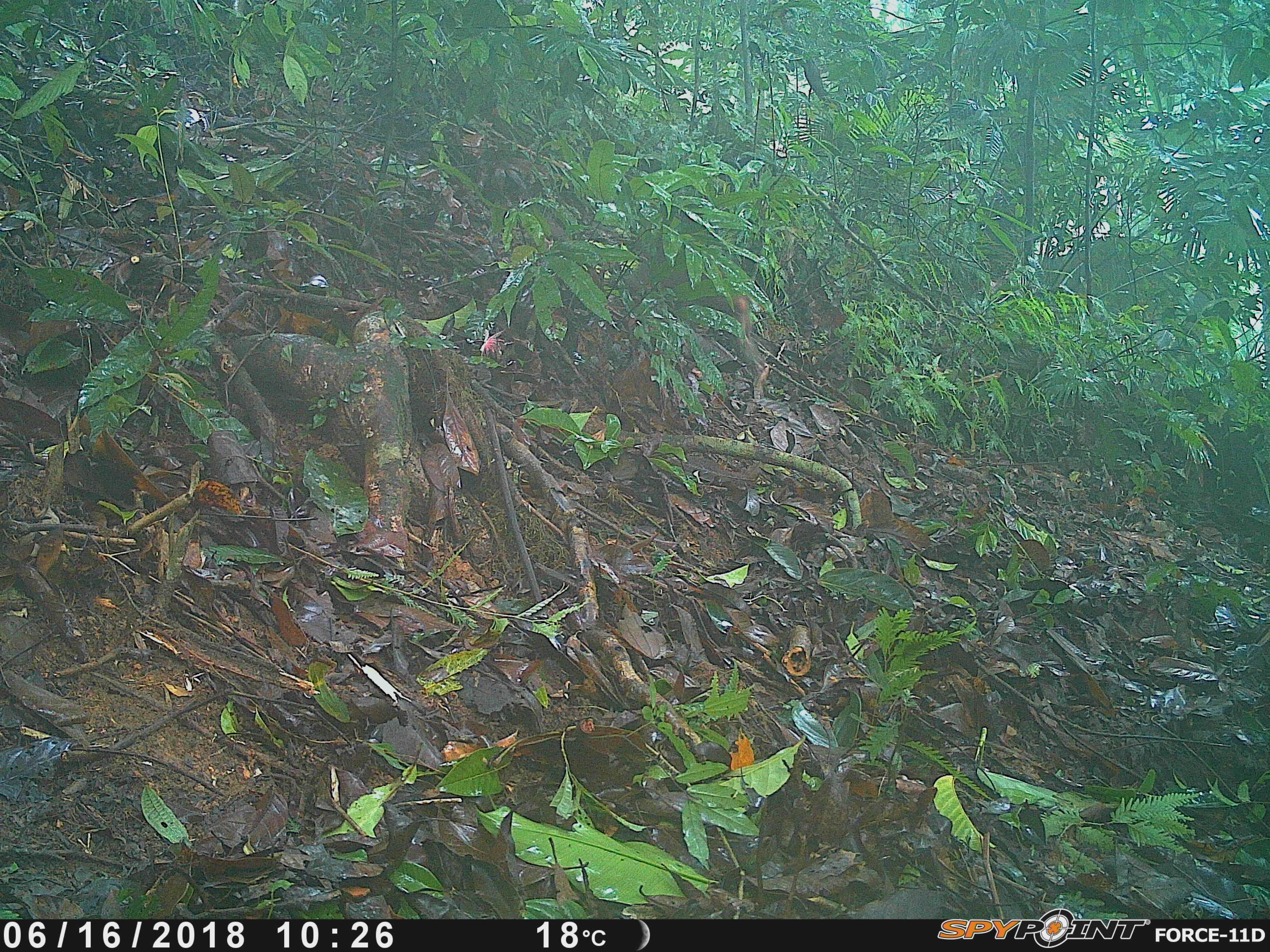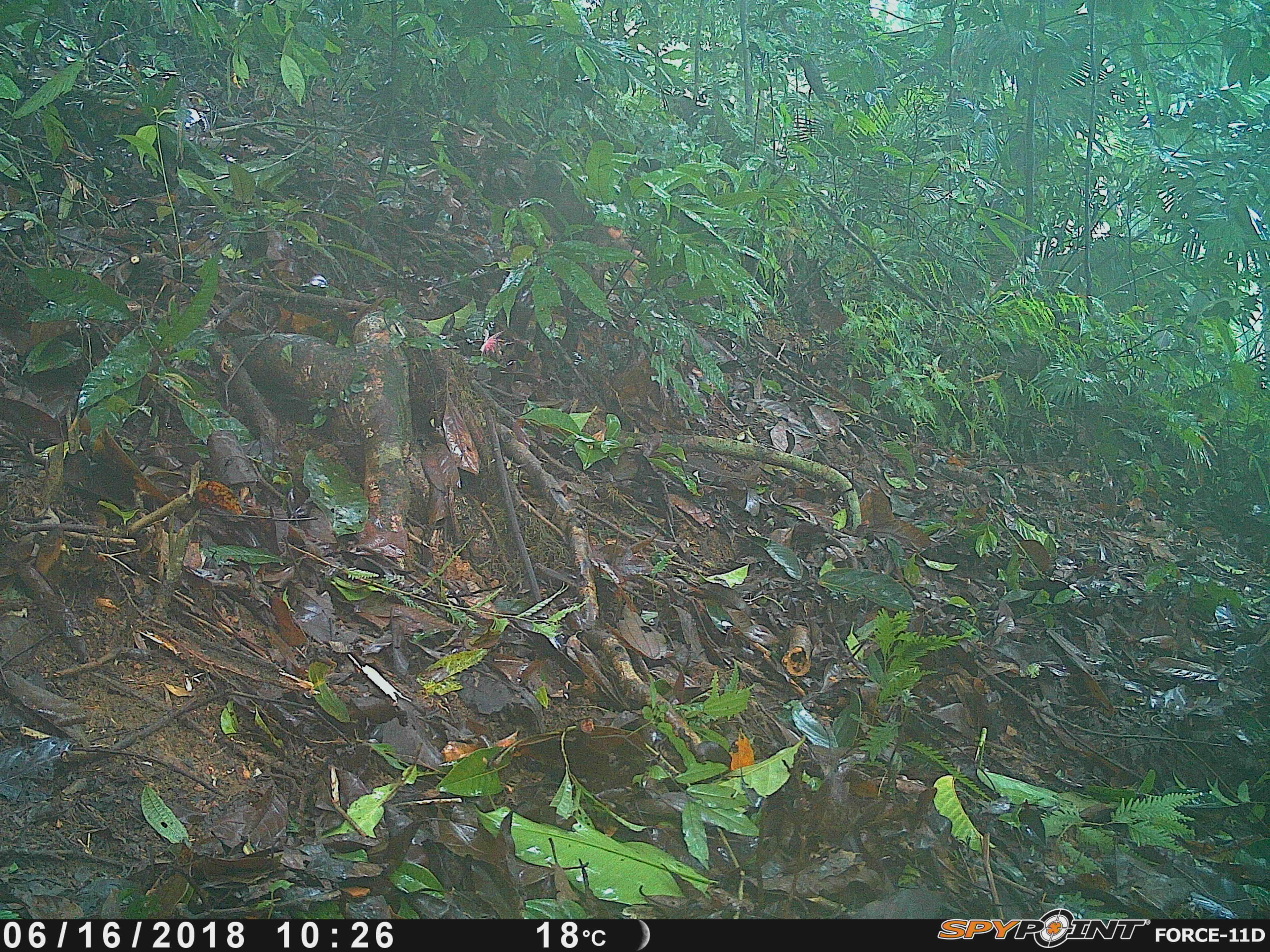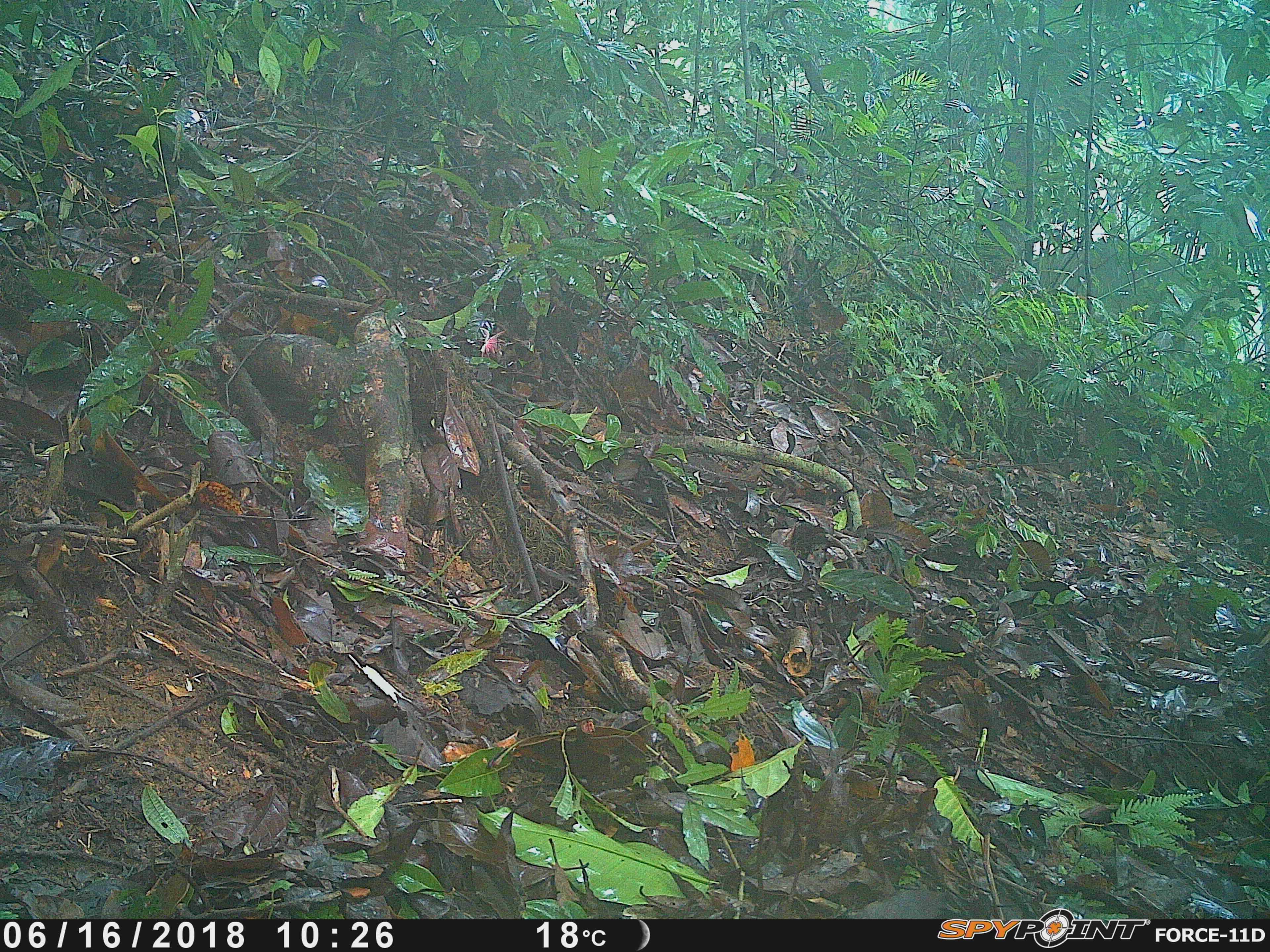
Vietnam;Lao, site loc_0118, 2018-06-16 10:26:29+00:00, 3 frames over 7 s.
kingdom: Animalia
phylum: Chordata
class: Mammalia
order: Primates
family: Cercopithecidae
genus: Macaca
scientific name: Macaca arctoides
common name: stump-tailed macaque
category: stump tailed macaque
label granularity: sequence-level